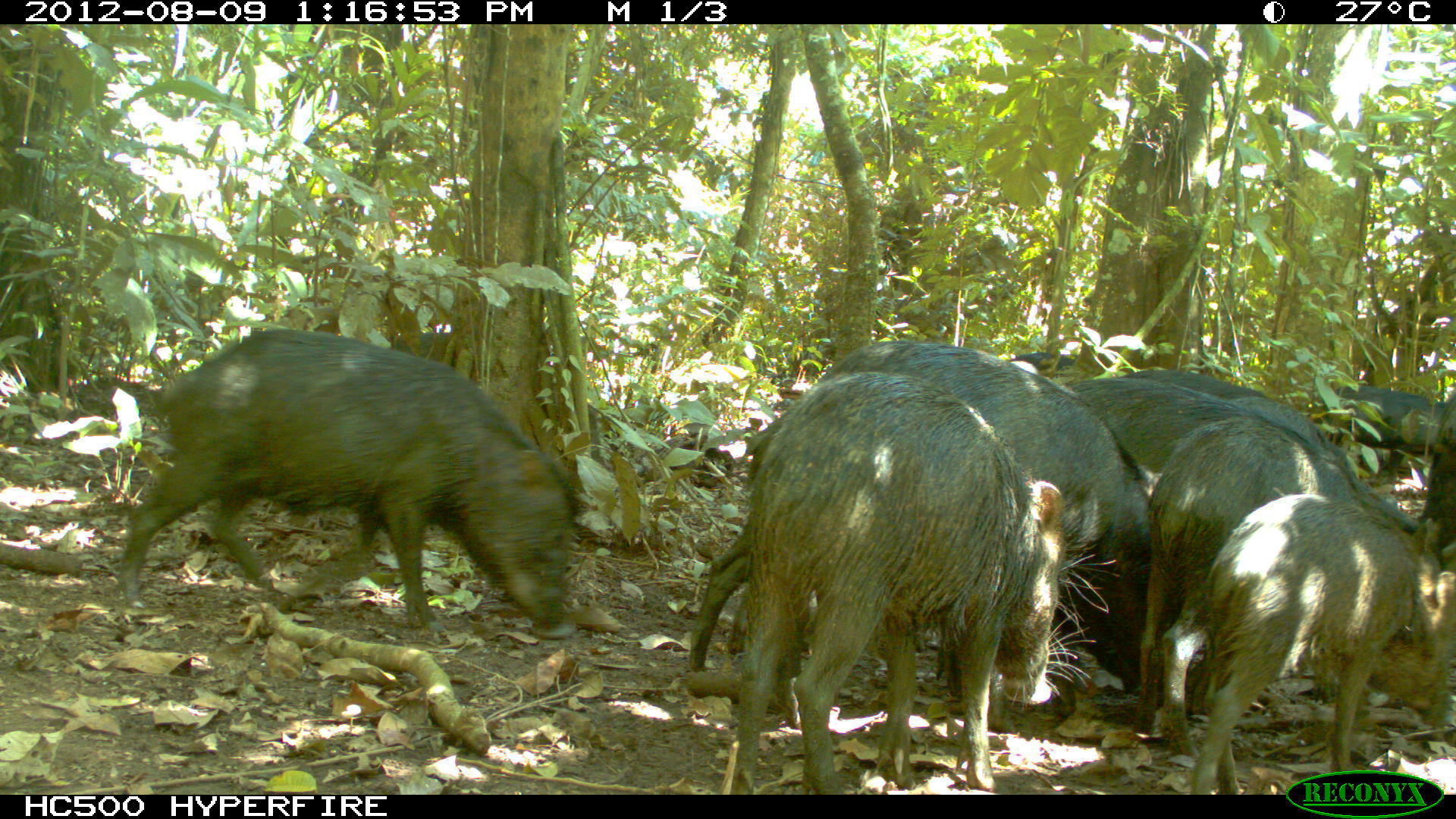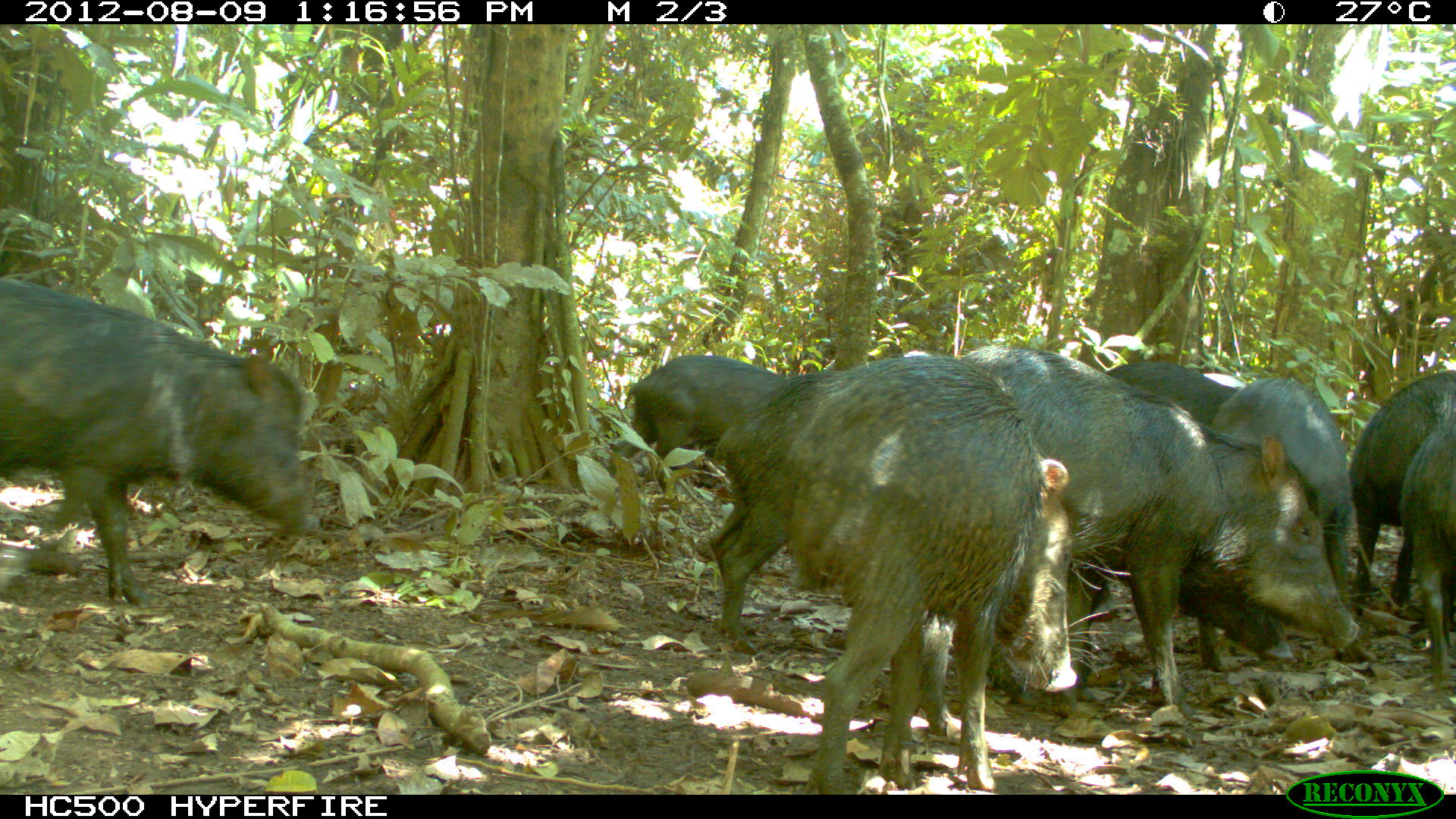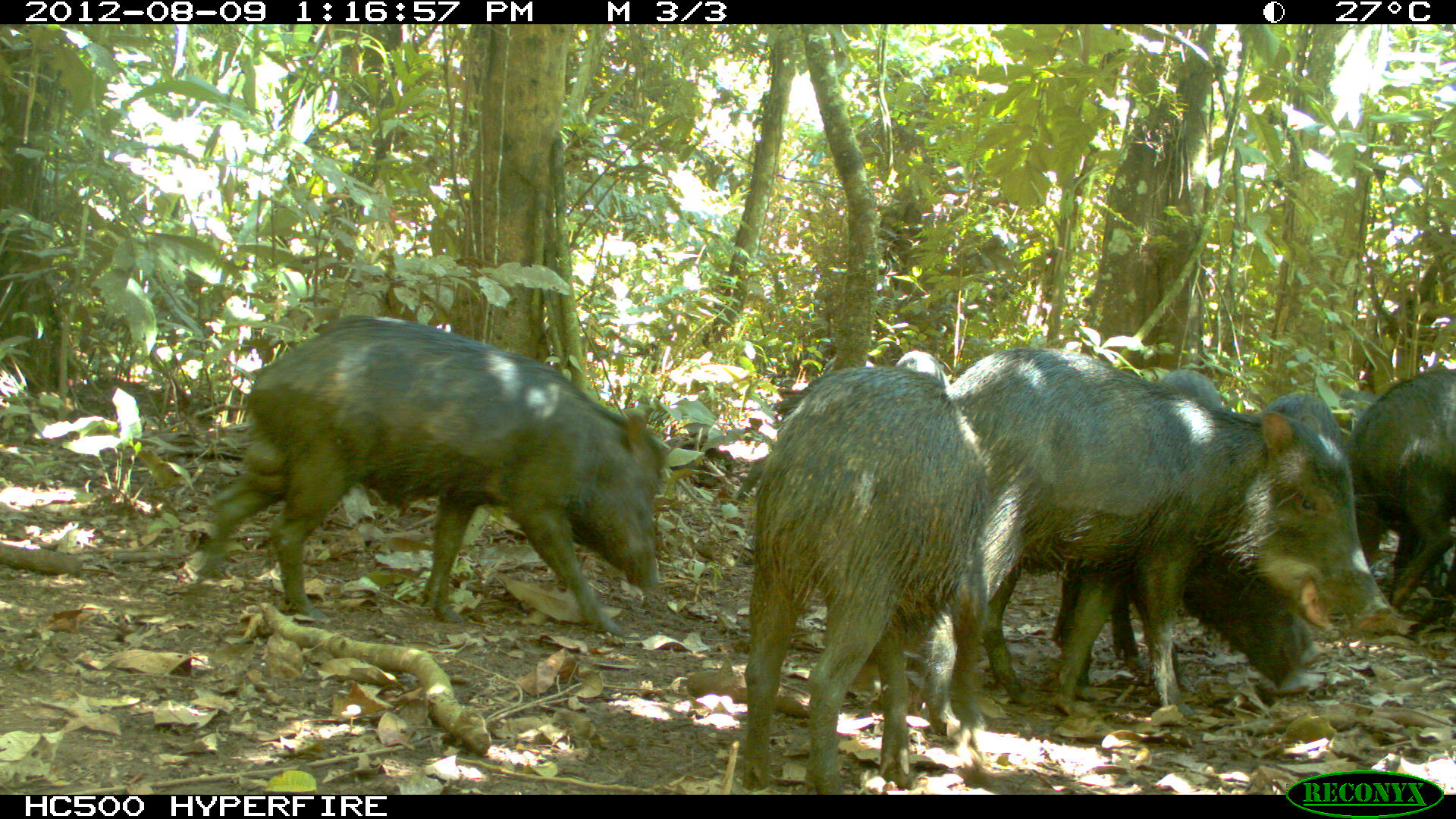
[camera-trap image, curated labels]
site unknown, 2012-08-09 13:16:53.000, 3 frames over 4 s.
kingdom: Animalia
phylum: Chordata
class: Mammalia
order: Artiodactyla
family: Tayassuidae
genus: Tayassu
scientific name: Tayassu pecari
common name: white-lipped peccary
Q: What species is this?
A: Tayassu pecari (white-lipped peccary).